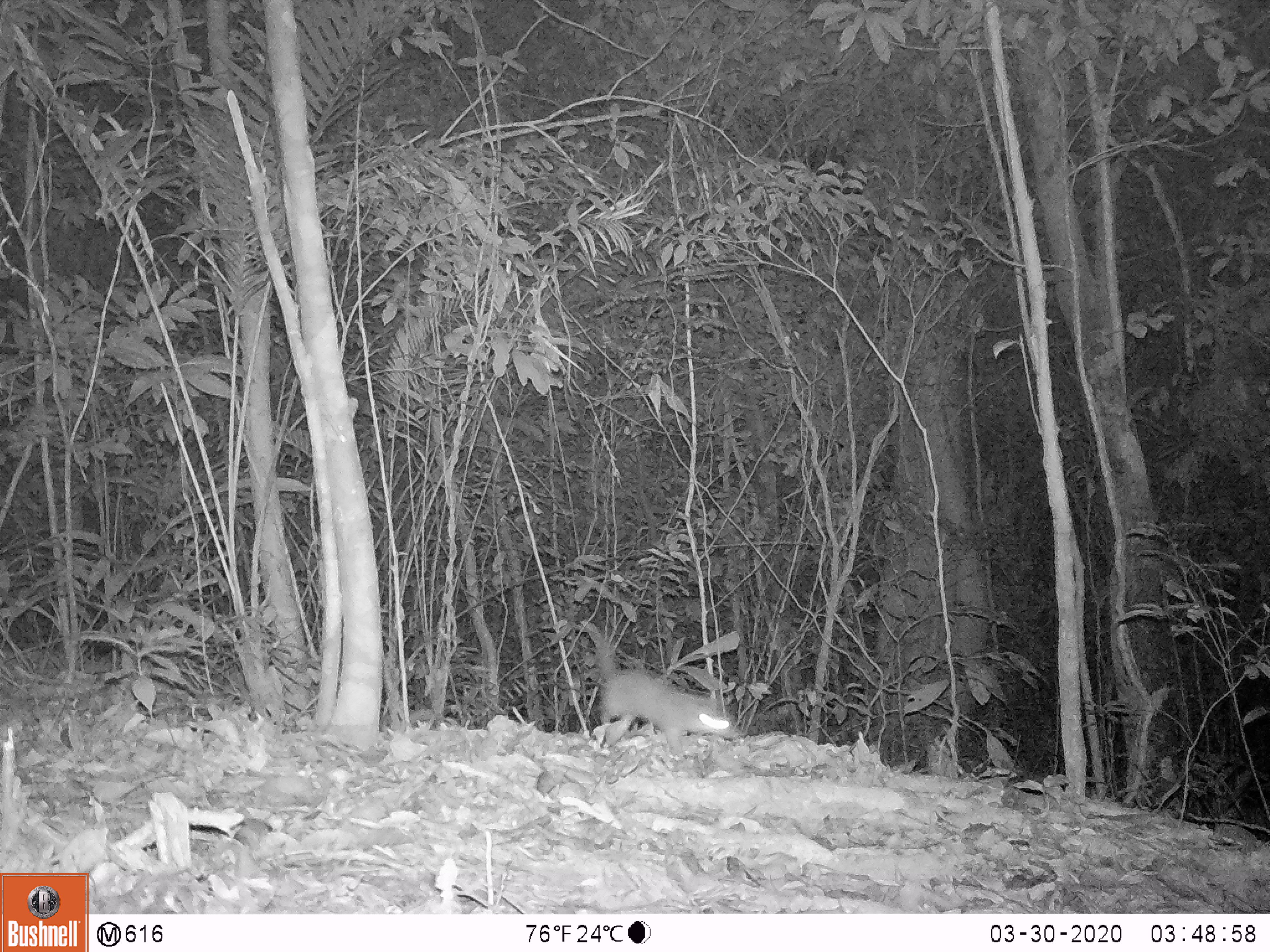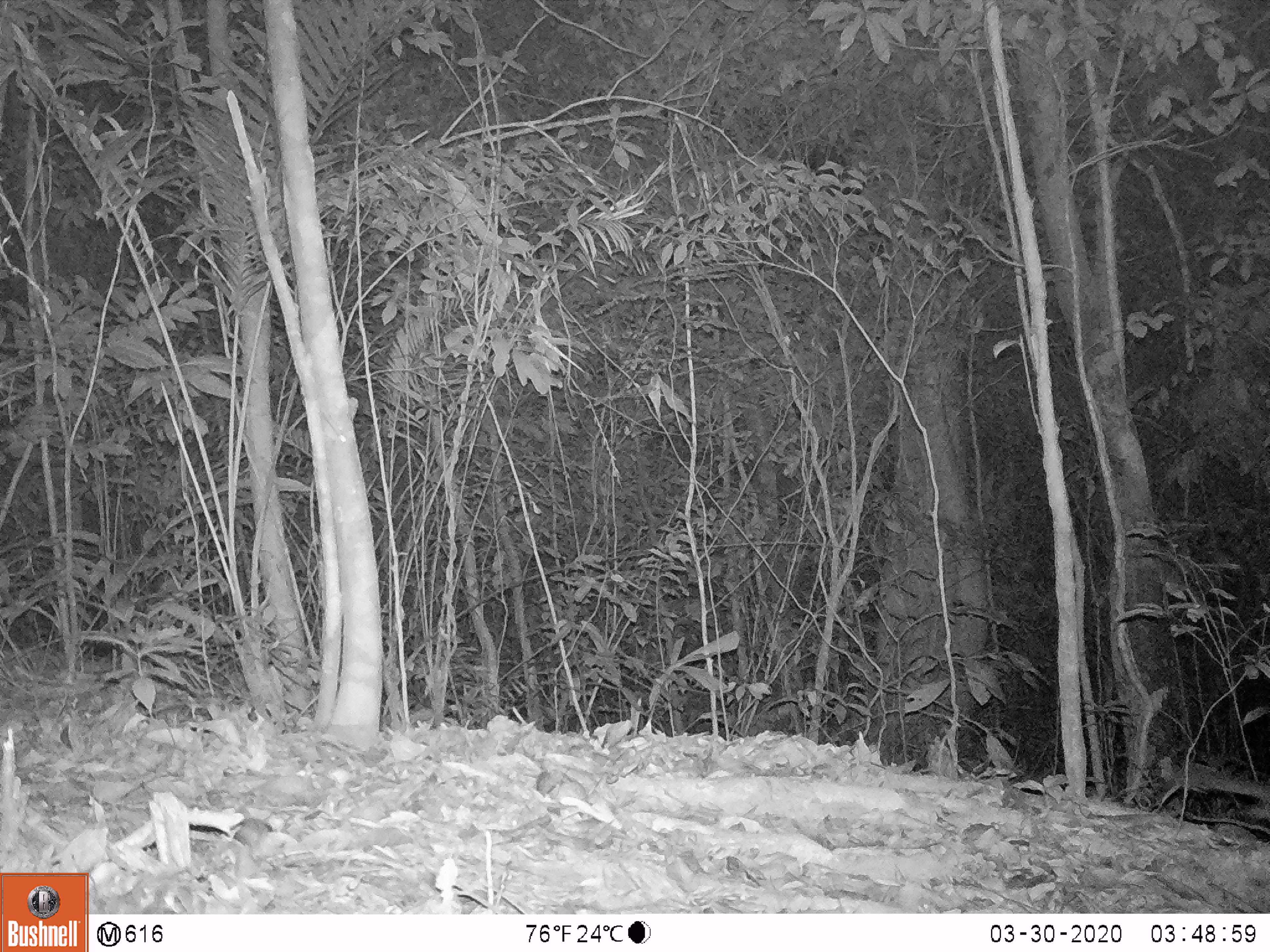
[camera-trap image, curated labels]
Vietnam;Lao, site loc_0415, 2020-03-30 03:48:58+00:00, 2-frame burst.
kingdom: Animalia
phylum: Chordata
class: Mammalia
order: Carnivora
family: Mustelidae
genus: Melogale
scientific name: Melogale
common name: ferret badger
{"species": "ferret badger (Melogale)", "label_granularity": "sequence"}